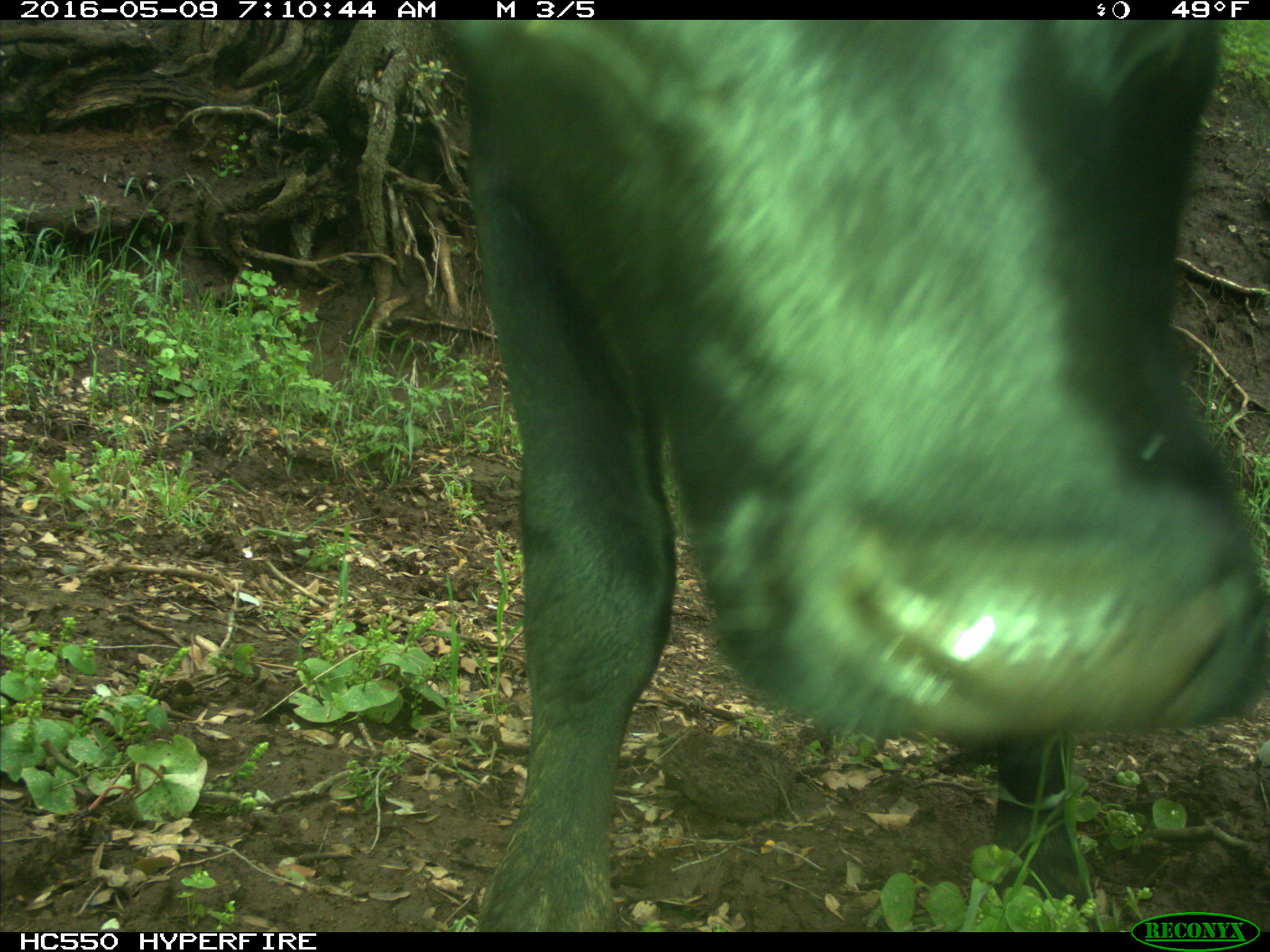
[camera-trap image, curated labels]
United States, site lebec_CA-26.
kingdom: Animalia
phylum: Chordata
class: Mammalia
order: Artiodactyla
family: Bovidae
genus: Bos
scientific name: Bos taurus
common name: domestic cow